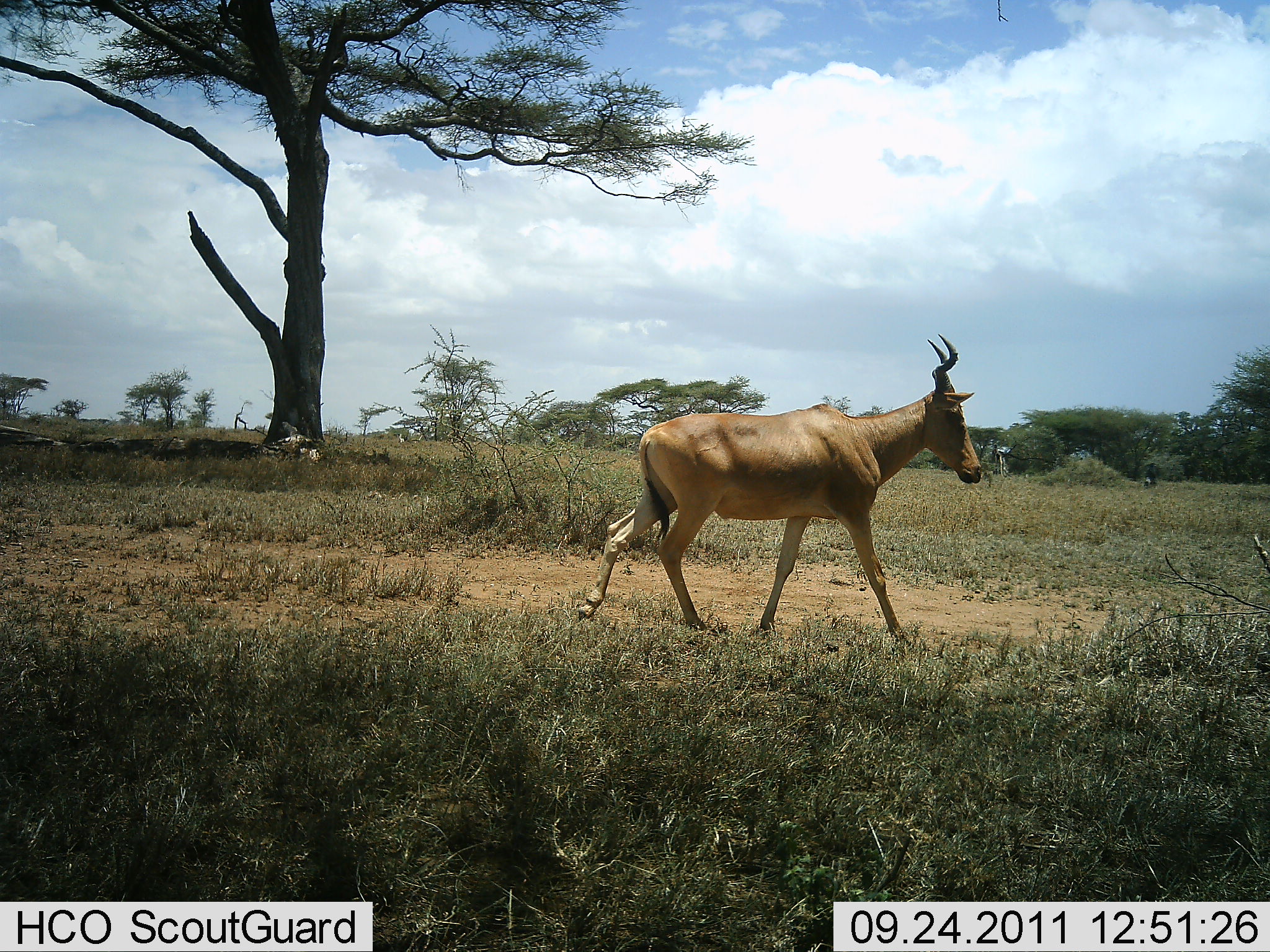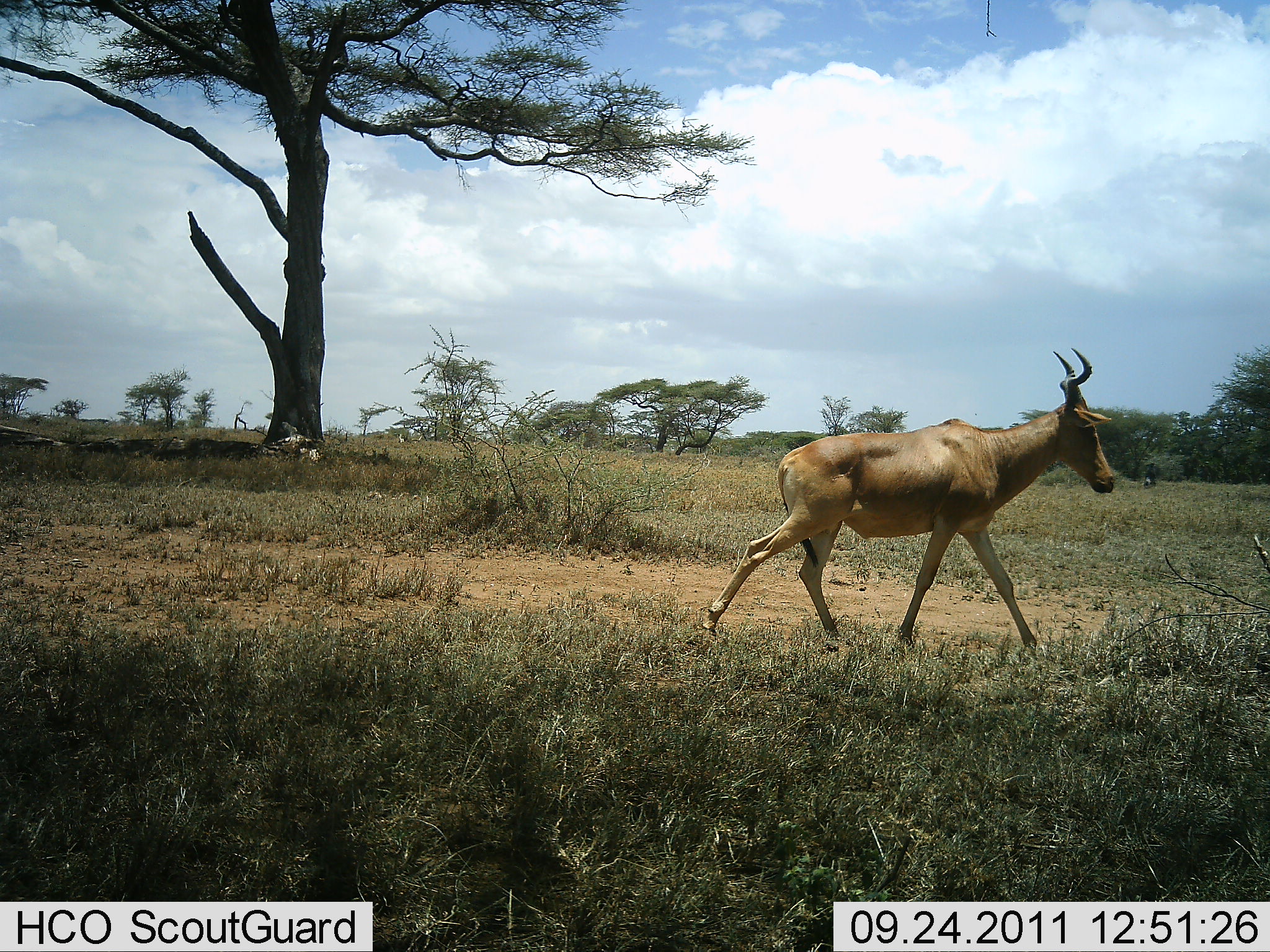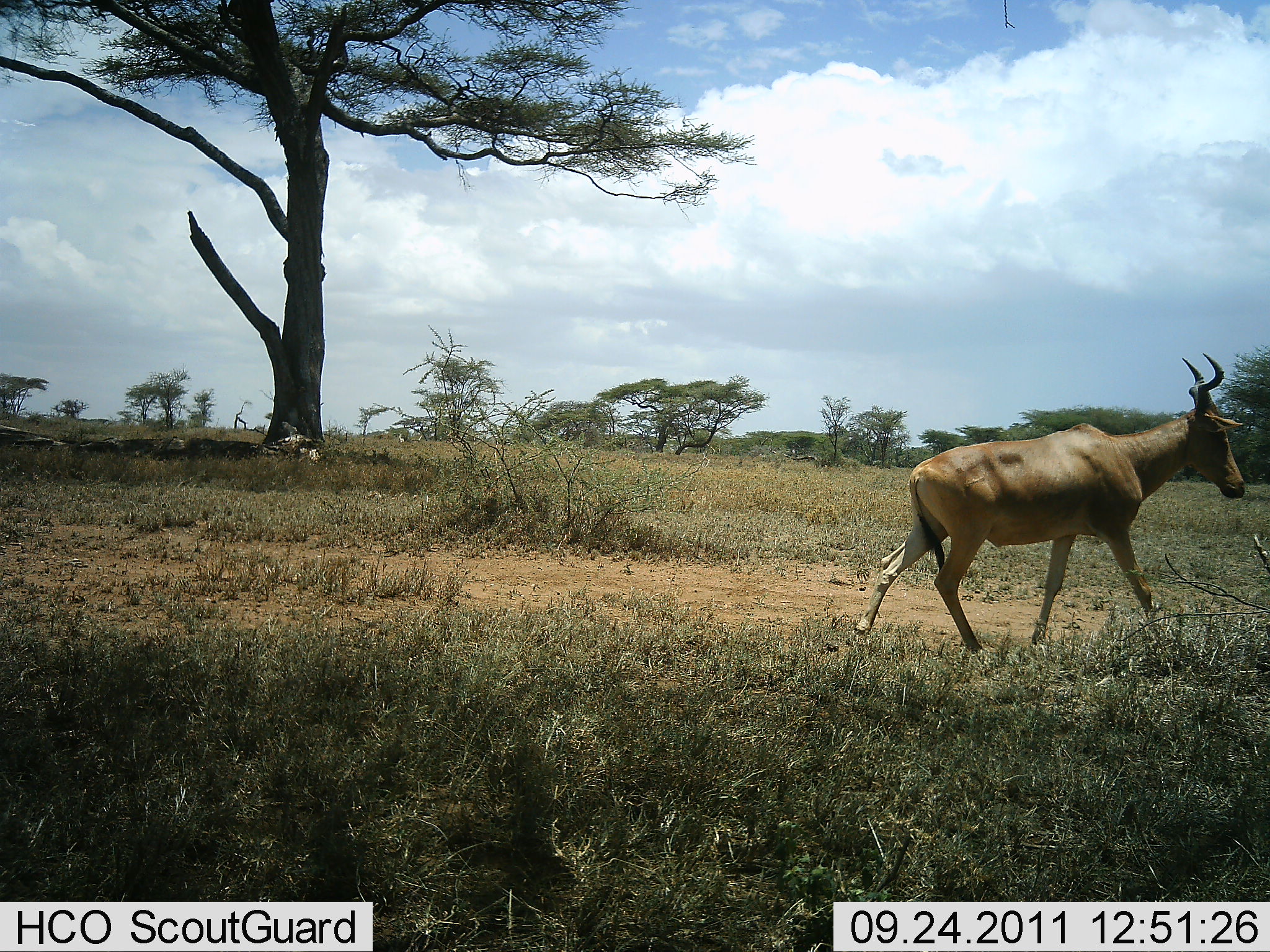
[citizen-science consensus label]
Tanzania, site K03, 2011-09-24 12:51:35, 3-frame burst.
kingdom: Animalia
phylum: Chordata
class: Mammalia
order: Artiodactyla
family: Bovidae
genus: Alcelaphus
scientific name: Alcelaphus buselaphus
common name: hartebeest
Hartebeest (Alcelaphus buselaphus), count 1. Behavior (volunteer vote fractions): standing 0%, resting 0%, moving 100%, interacting 0%. Young present (vote fraction): 0%. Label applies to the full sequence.